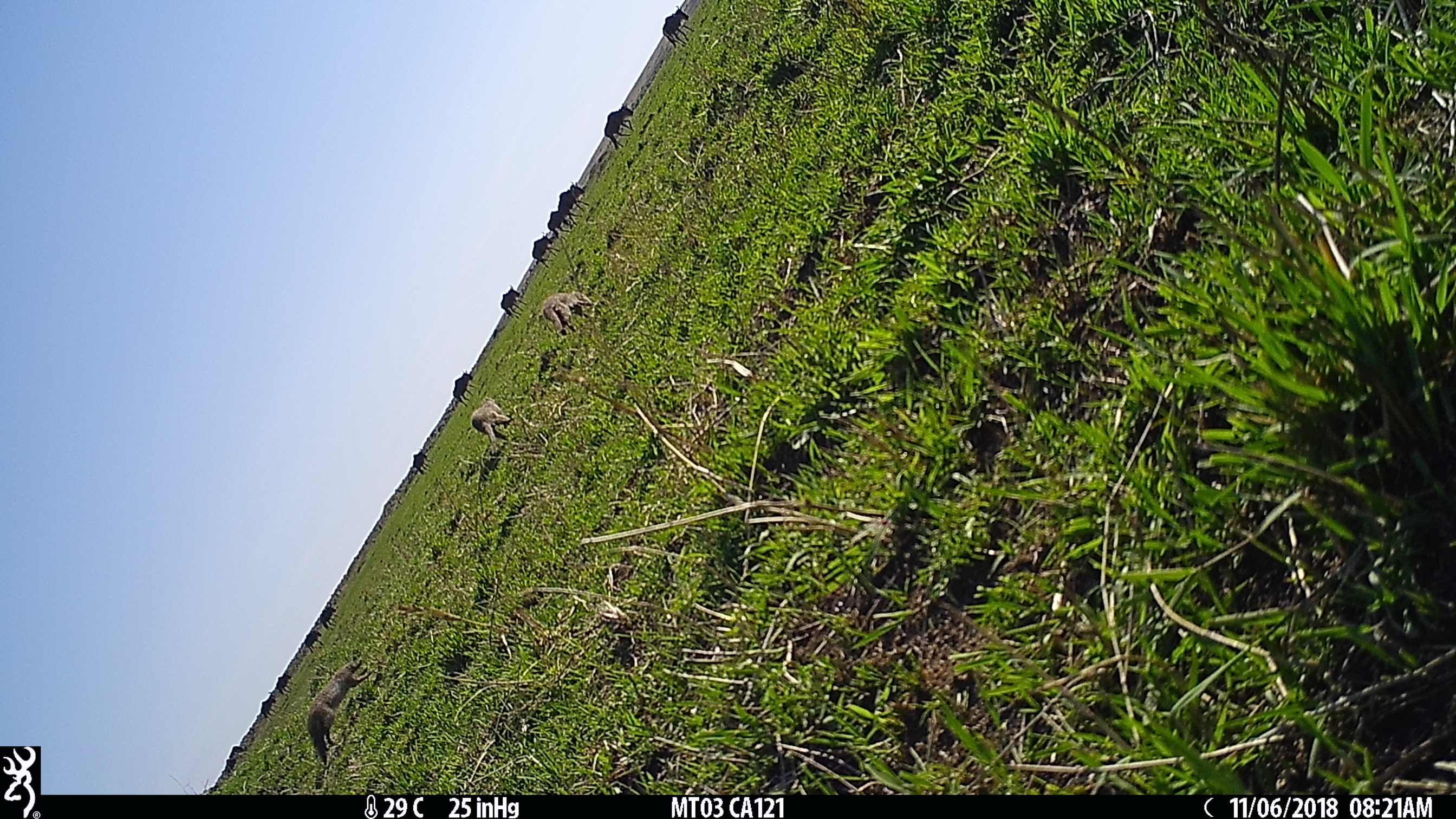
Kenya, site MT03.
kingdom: Animalia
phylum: Chordata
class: Mammalia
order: Carnivora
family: Herpestidae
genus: Mungos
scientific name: Mungos mungo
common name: banded mongoose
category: mongoose banded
Mongoose banded (banded mongoose) (Mungos mungo).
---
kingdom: Animalia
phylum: Chordata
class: Mammalia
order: Artiodactyla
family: Bovidae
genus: Connochaetes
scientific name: Connochaetes taurinus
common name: blue wildebeest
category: wildebeest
Wildebeest (blue wildebeest) (Connochaetes taurinus).